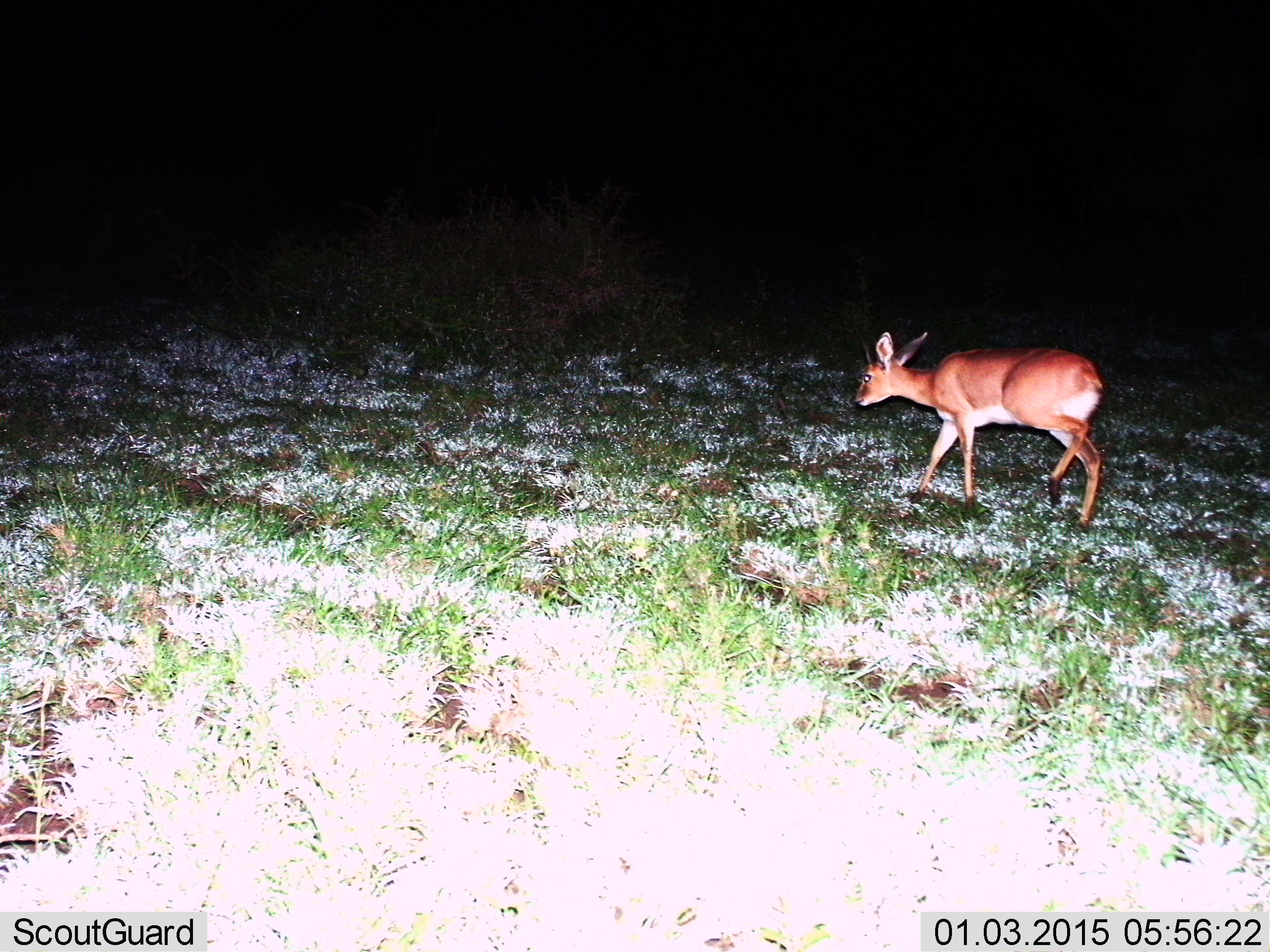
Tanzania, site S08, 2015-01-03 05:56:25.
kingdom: Animalia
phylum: Chordata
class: Mammalia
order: Artiodactyla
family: Bovidae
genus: Cephalophus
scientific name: Cephalophus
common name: duiker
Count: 1.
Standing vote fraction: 0%.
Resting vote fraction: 0%.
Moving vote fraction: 100%.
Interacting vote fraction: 0%.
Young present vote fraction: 0%.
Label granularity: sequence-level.